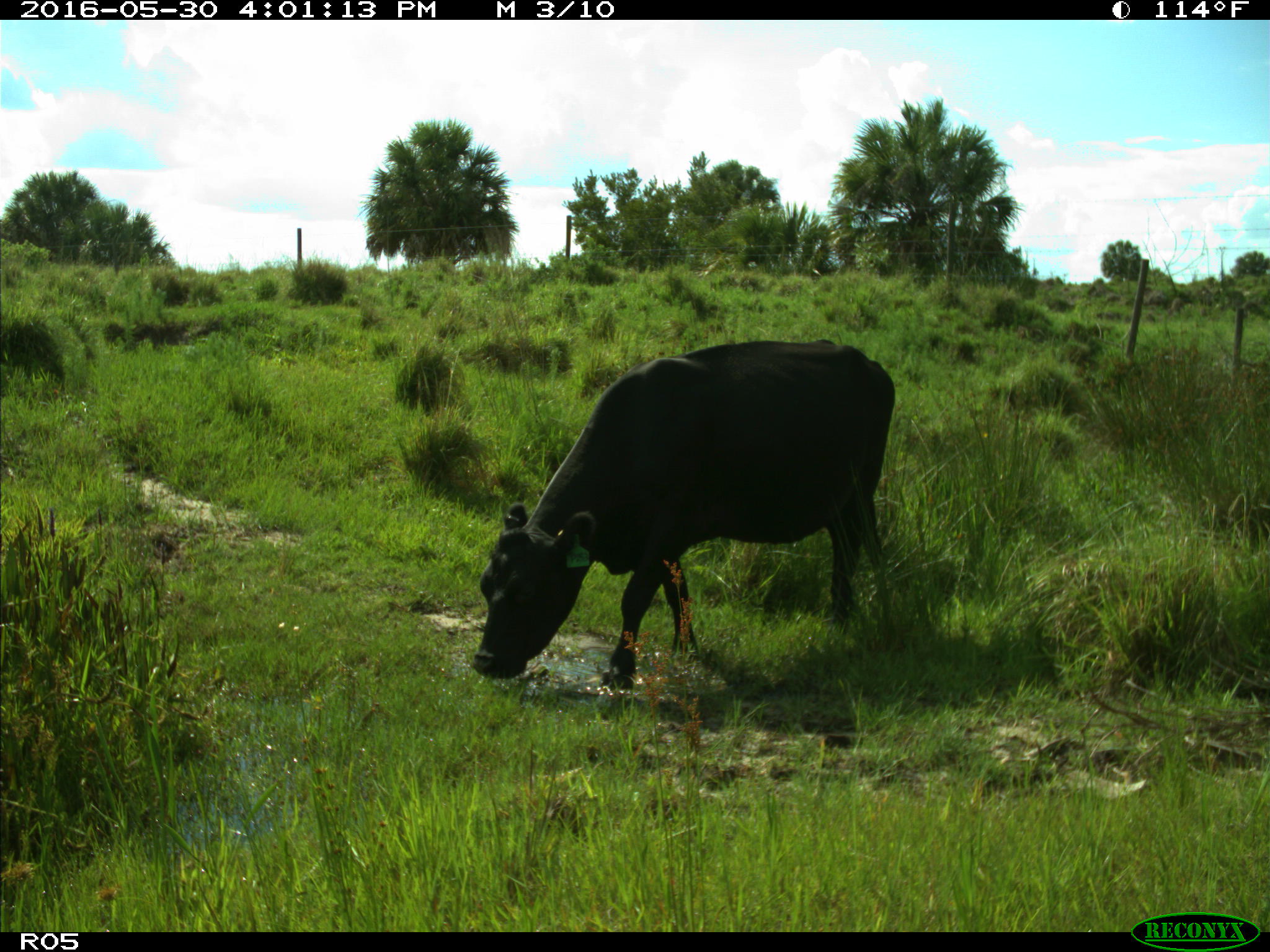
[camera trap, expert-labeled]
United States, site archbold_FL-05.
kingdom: Animalia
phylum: Chordata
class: Mammalia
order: Artiodactyla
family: Bovidae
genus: Bos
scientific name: Bos taurus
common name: domestic cow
Bos taurus (domestic cow).